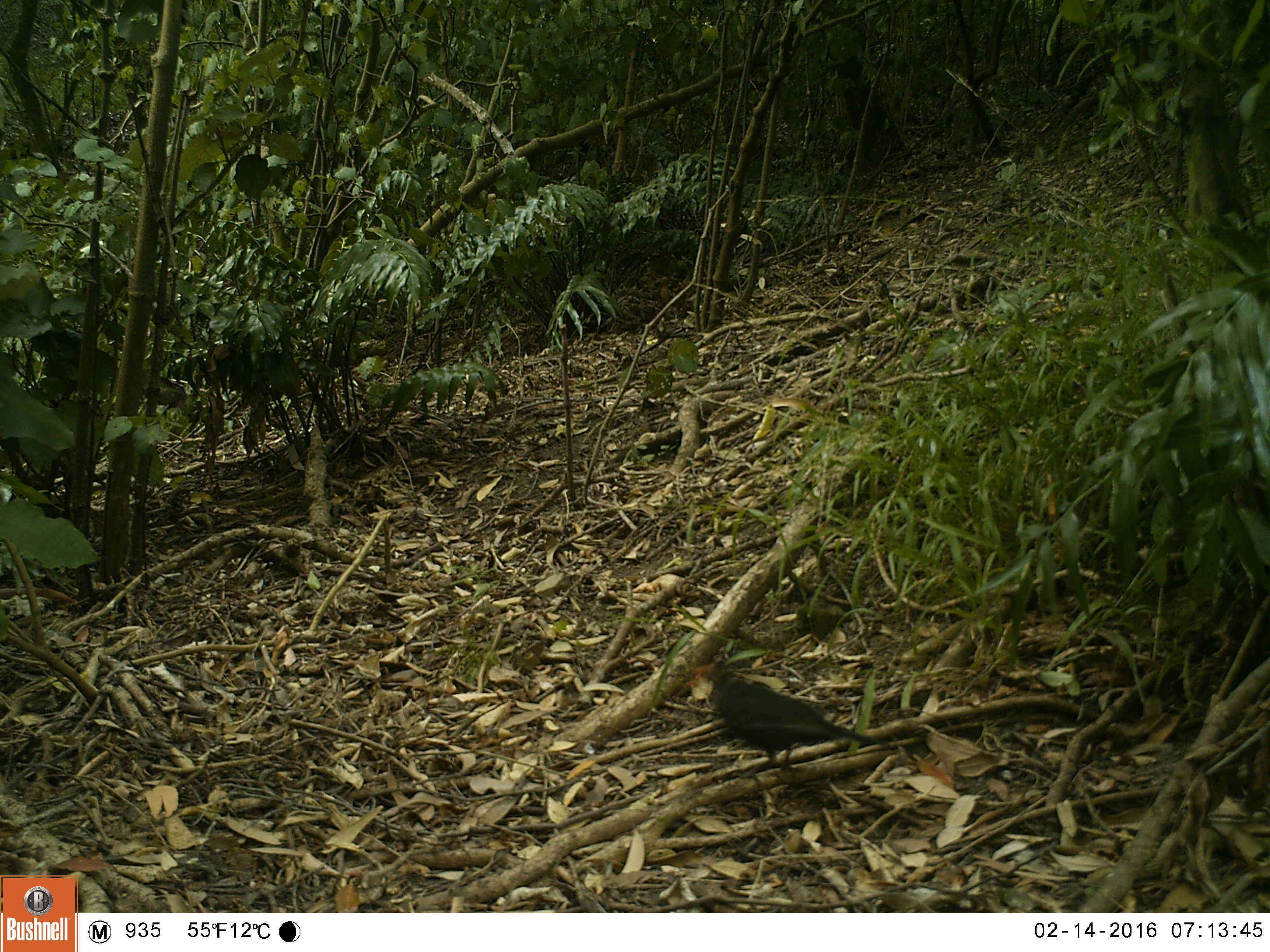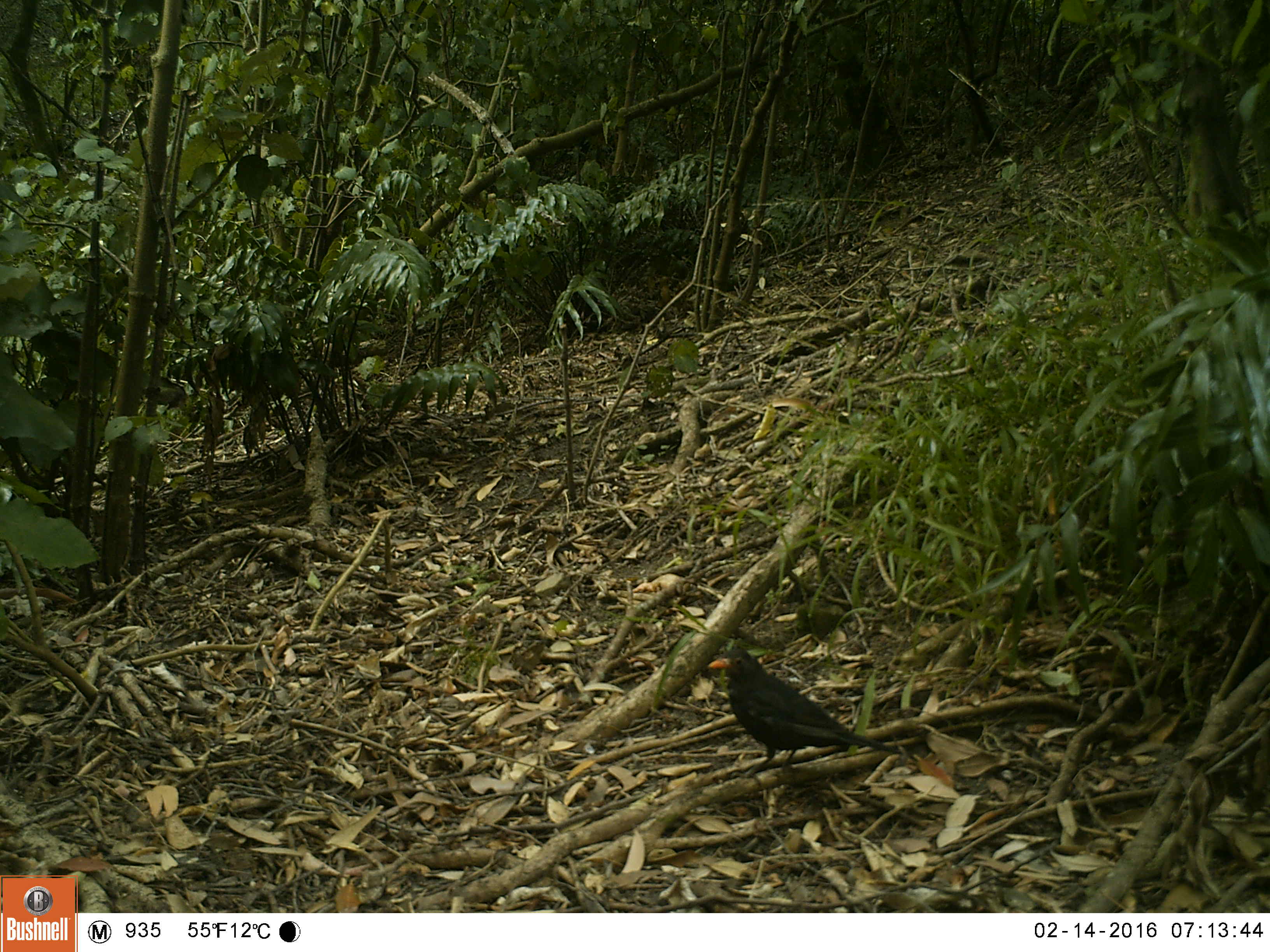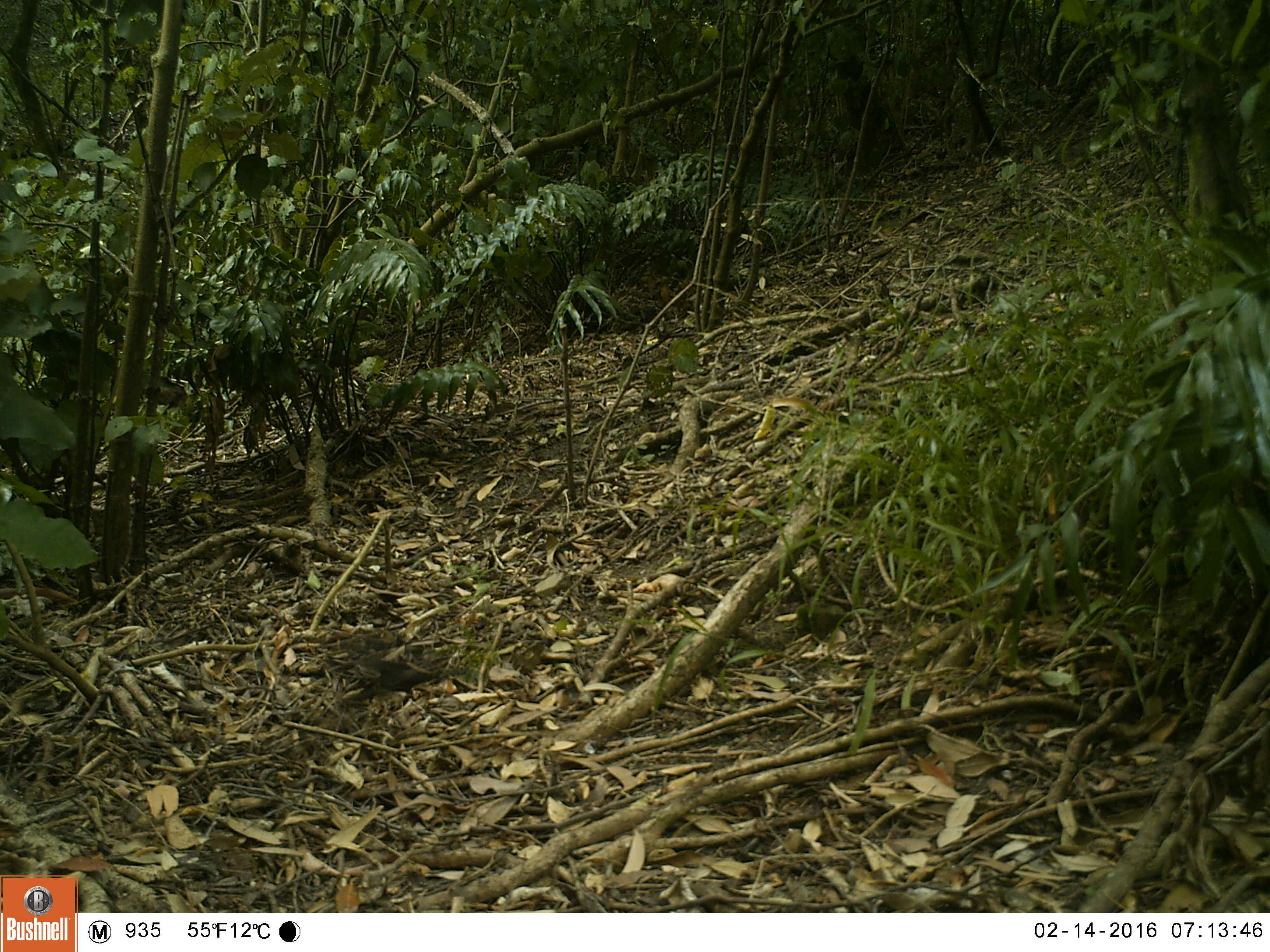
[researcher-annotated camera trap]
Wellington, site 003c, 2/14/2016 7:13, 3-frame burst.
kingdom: Animalia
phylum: Chordata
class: Aves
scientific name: Aves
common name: bird